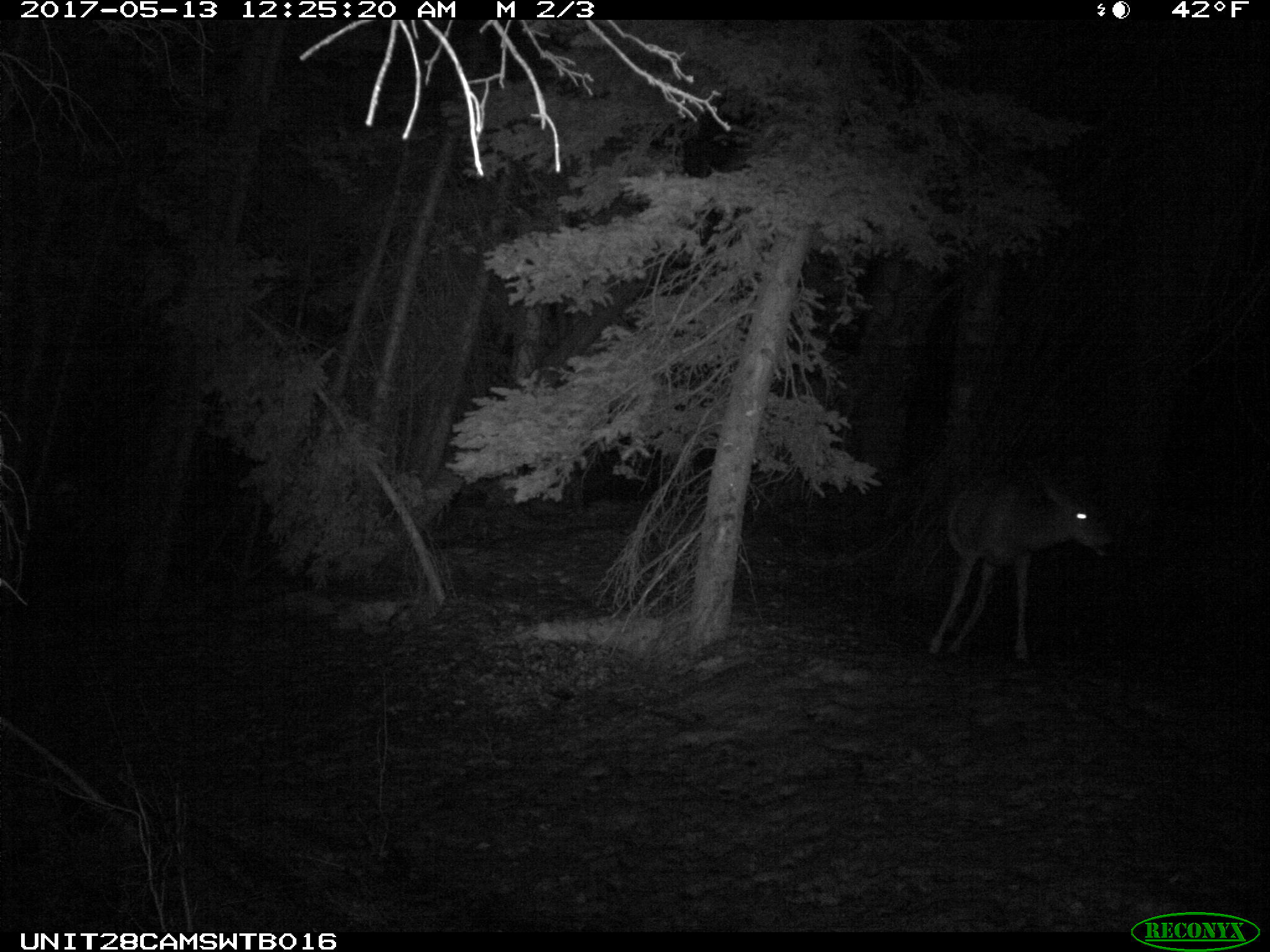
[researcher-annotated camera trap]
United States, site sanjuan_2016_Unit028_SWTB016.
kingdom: Animalia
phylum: Chordata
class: Mammalia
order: Artiodactyla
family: Cervidae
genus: Odocoileus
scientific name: Odocoileus hemionus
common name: mule deer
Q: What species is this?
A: Odocoileus hemionus (mule deer).